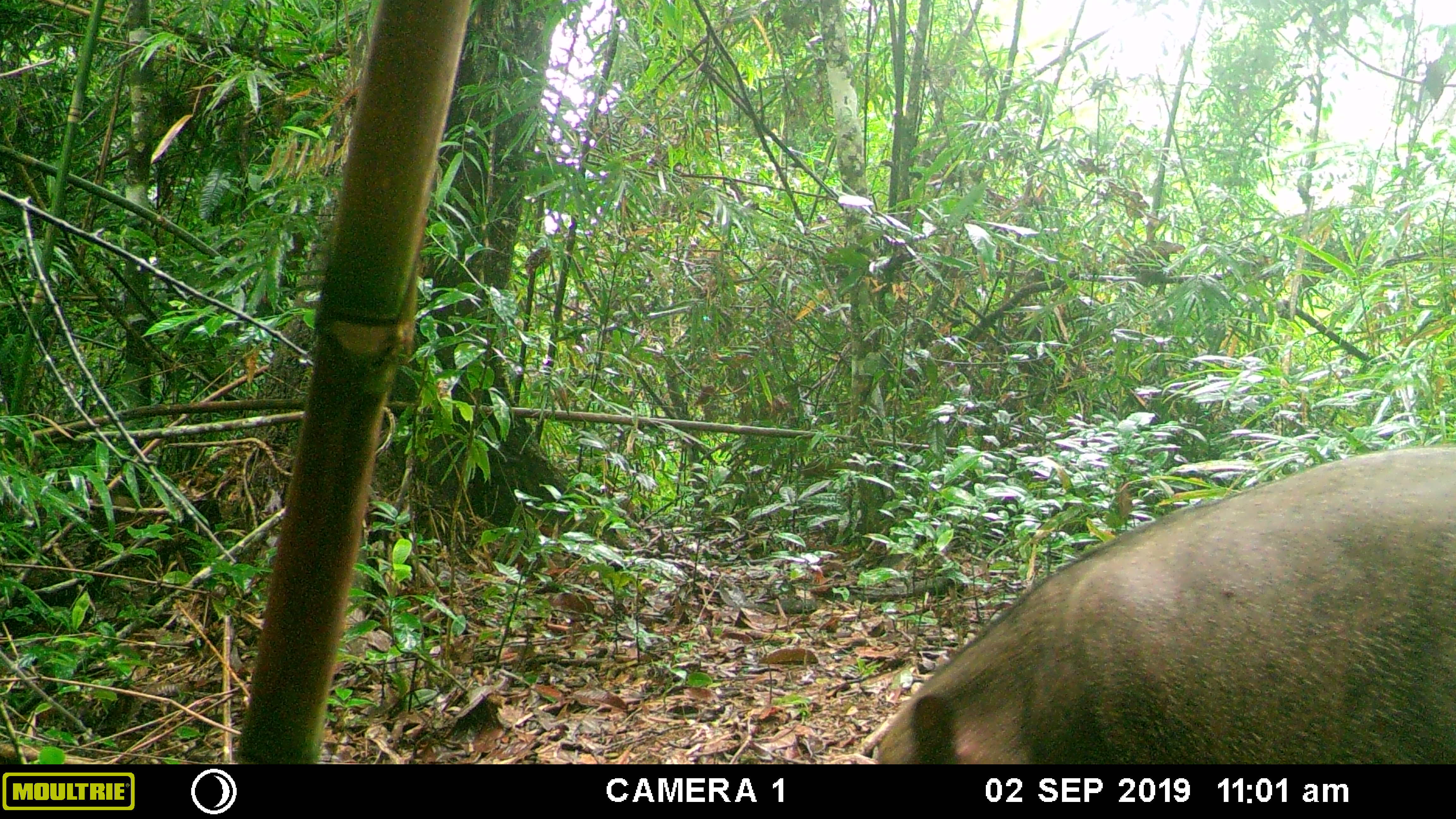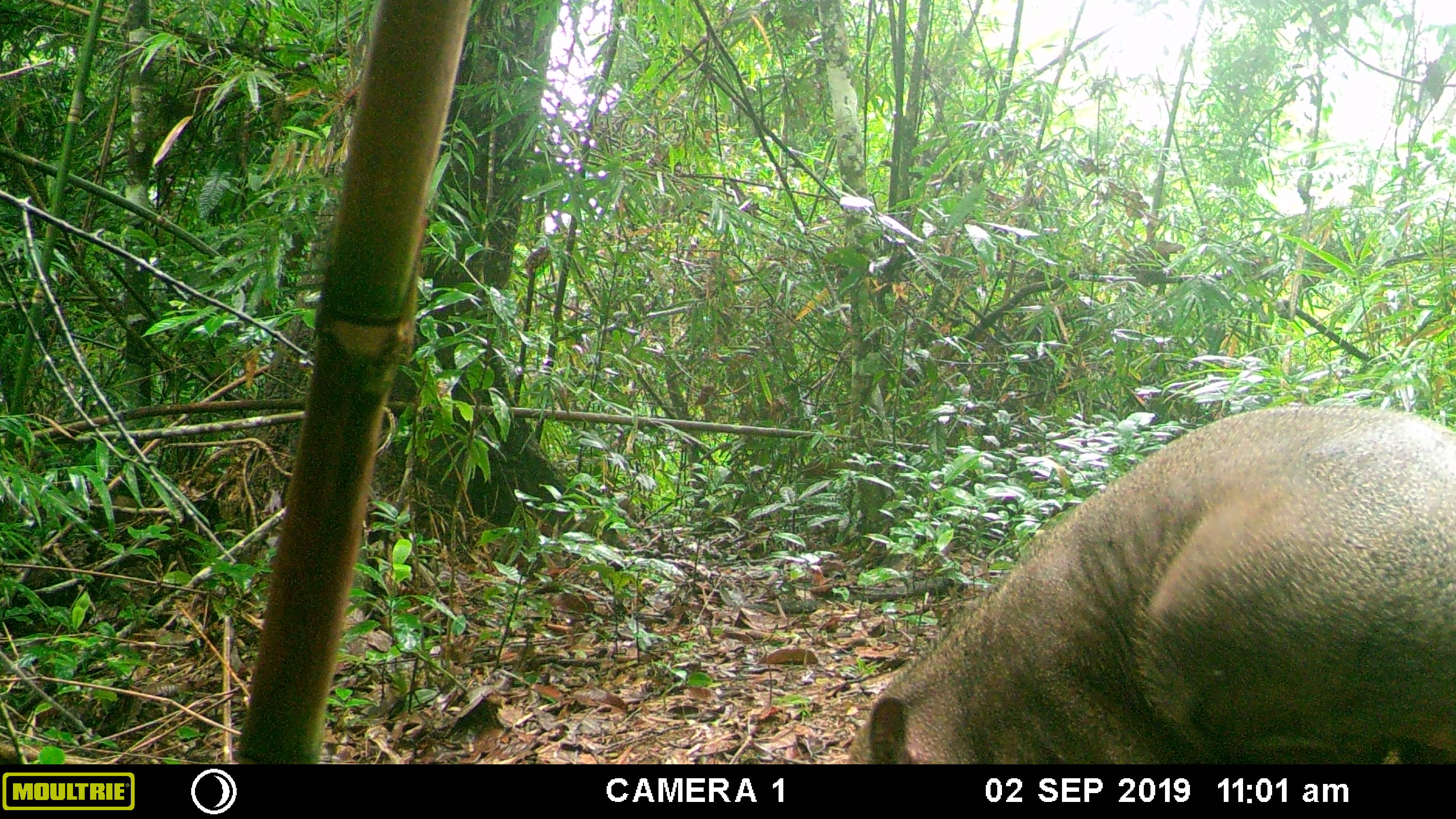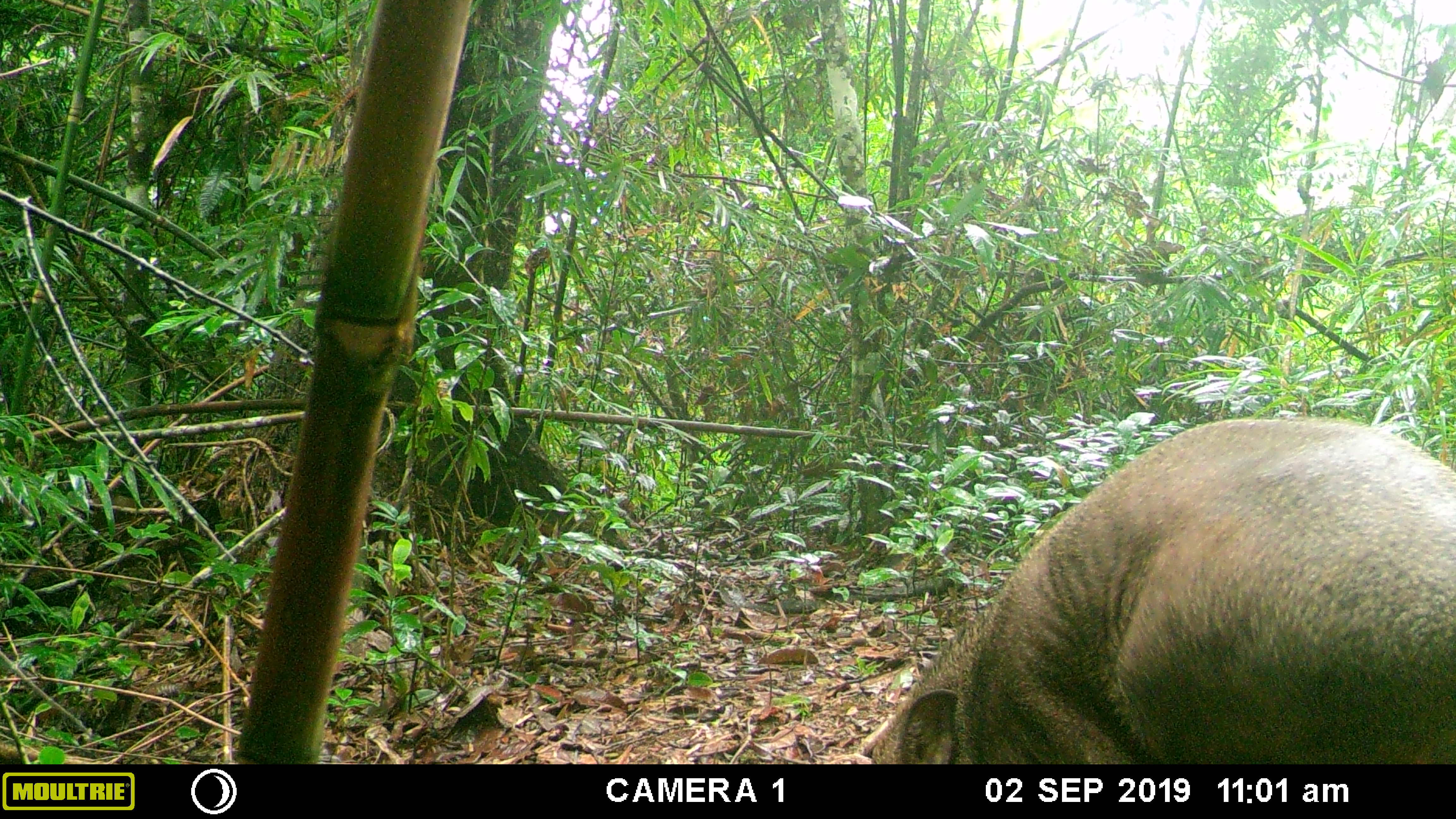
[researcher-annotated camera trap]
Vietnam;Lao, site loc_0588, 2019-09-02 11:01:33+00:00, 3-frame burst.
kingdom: Animalia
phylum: Chordata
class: Mammalia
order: Artiodactyla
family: Suidae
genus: Sus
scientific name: Sus scrofa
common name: eurasian wild pig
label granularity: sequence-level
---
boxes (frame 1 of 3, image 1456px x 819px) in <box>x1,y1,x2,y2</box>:
eurasian wild pig: <box>870,444,1456,762</box>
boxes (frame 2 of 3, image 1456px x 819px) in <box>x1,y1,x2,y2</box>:
eurasian wild pig: <box>848,402,1456,762</box>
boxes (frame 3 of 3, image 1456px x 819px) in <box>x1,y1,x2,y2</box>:
eurasian wild pig: <box>871,414,1455,762</box>